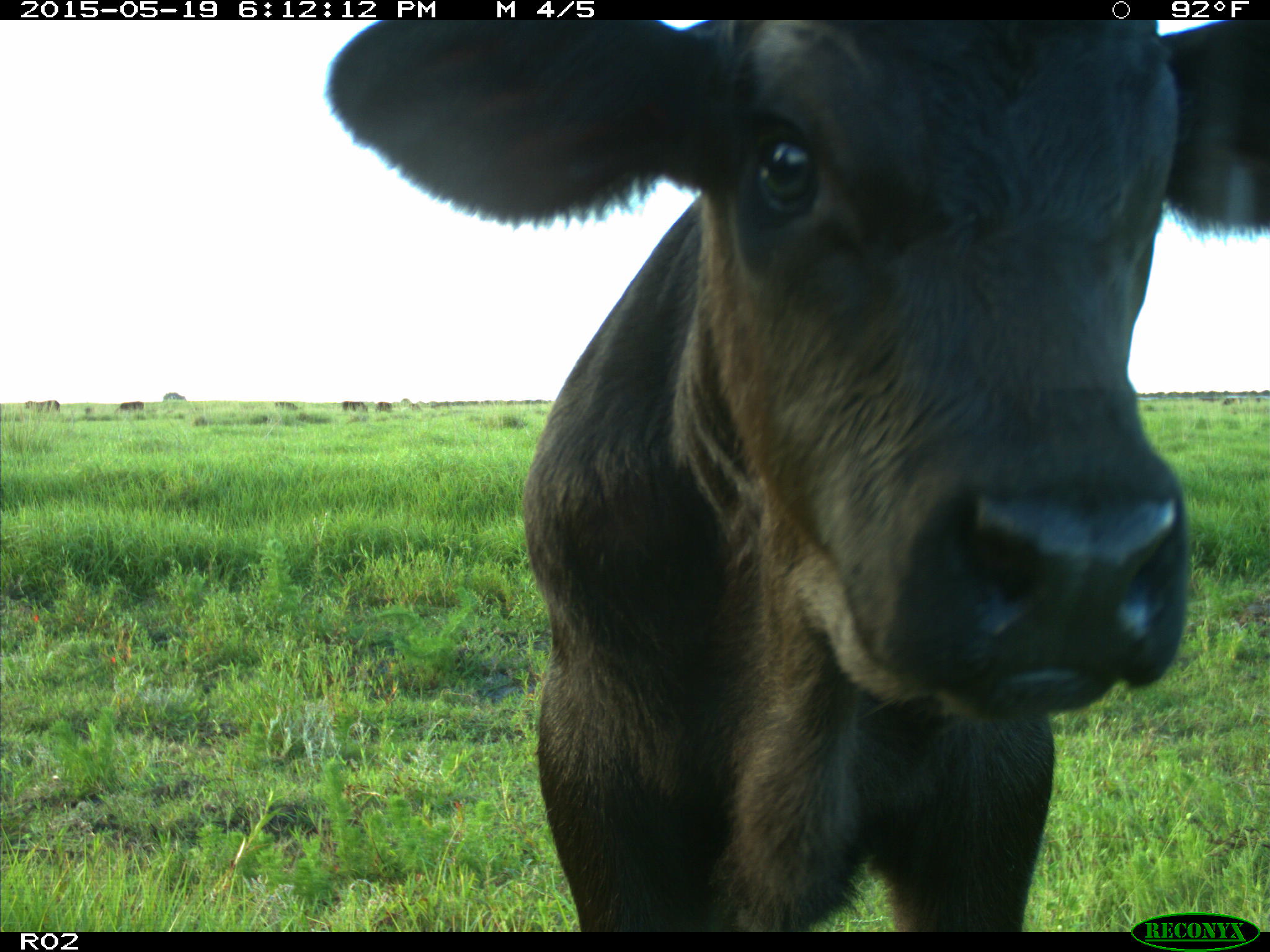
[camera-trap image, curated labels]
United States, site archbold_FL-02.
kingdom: Animalia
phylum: Chordata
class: Mammalia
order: Artiodactyla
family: Bovidae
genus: Bos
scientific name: Bos taurus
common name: domestic cow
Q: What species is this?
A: Bos taurus (domestic cow).